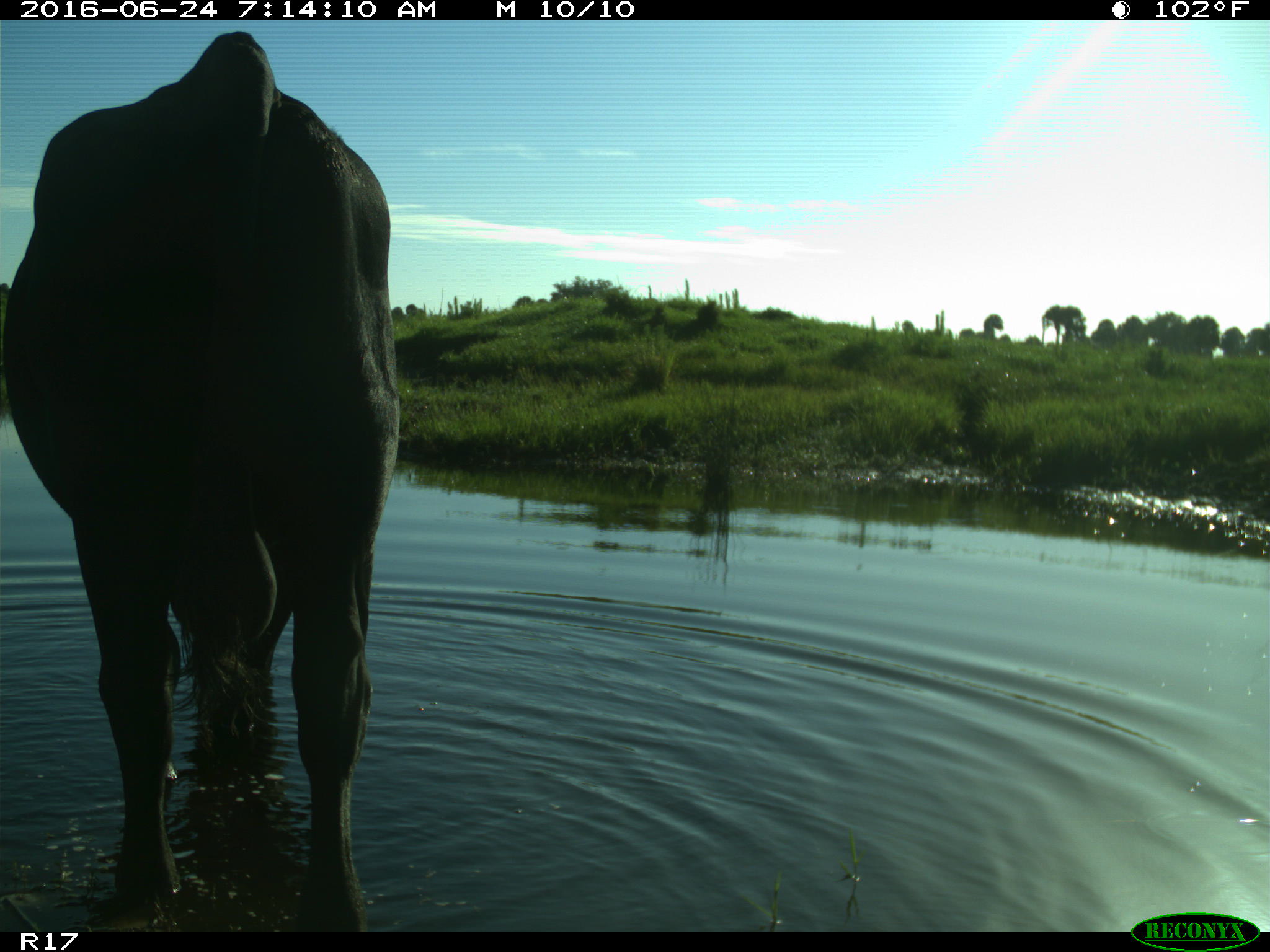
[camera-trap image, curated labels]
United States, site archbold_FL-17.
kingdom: Animalia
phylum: Chordata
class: Mammalia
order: Artiodactyla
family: Bovidae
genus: Bos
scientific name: Bos taurus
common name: domestic cow